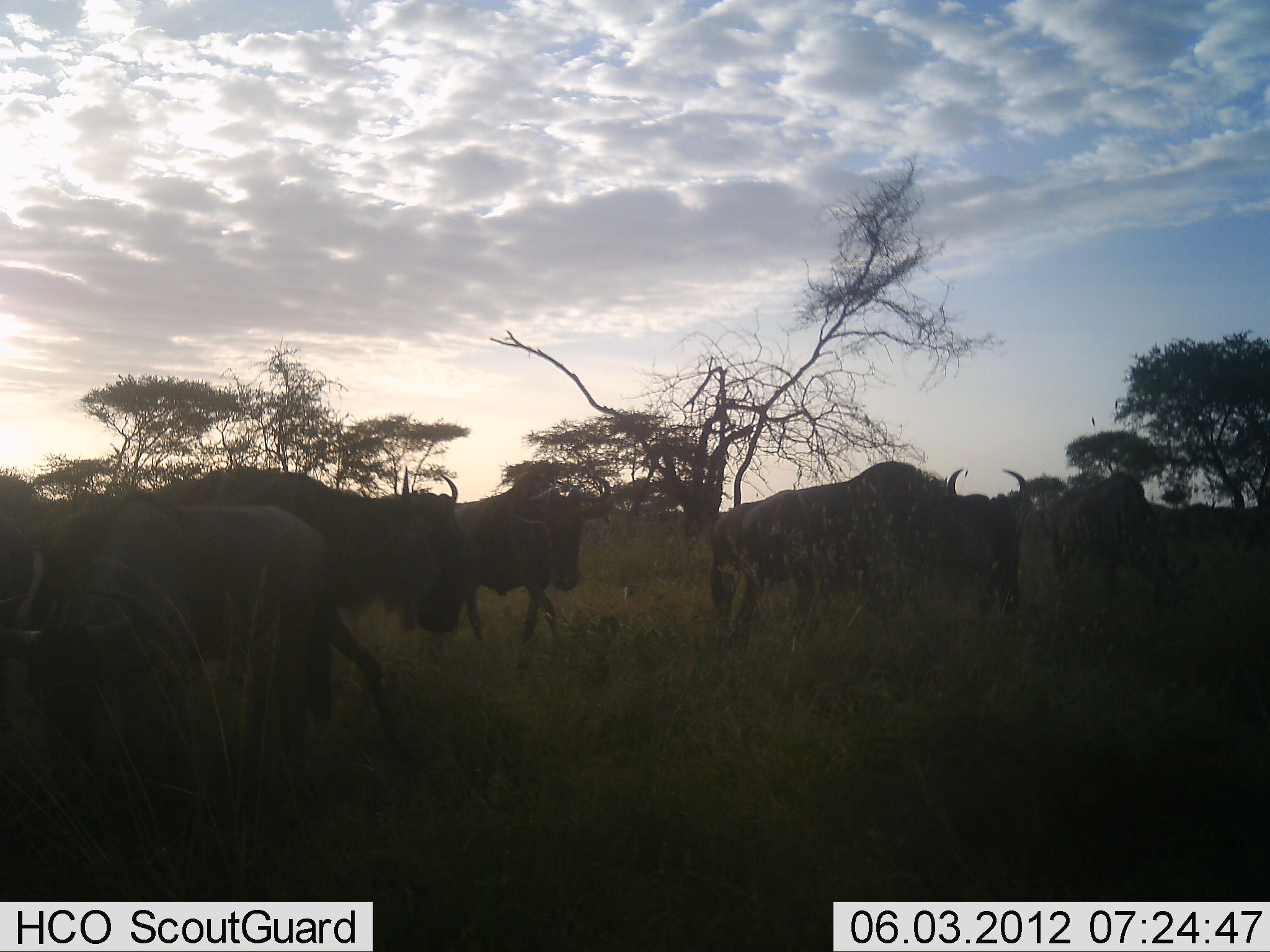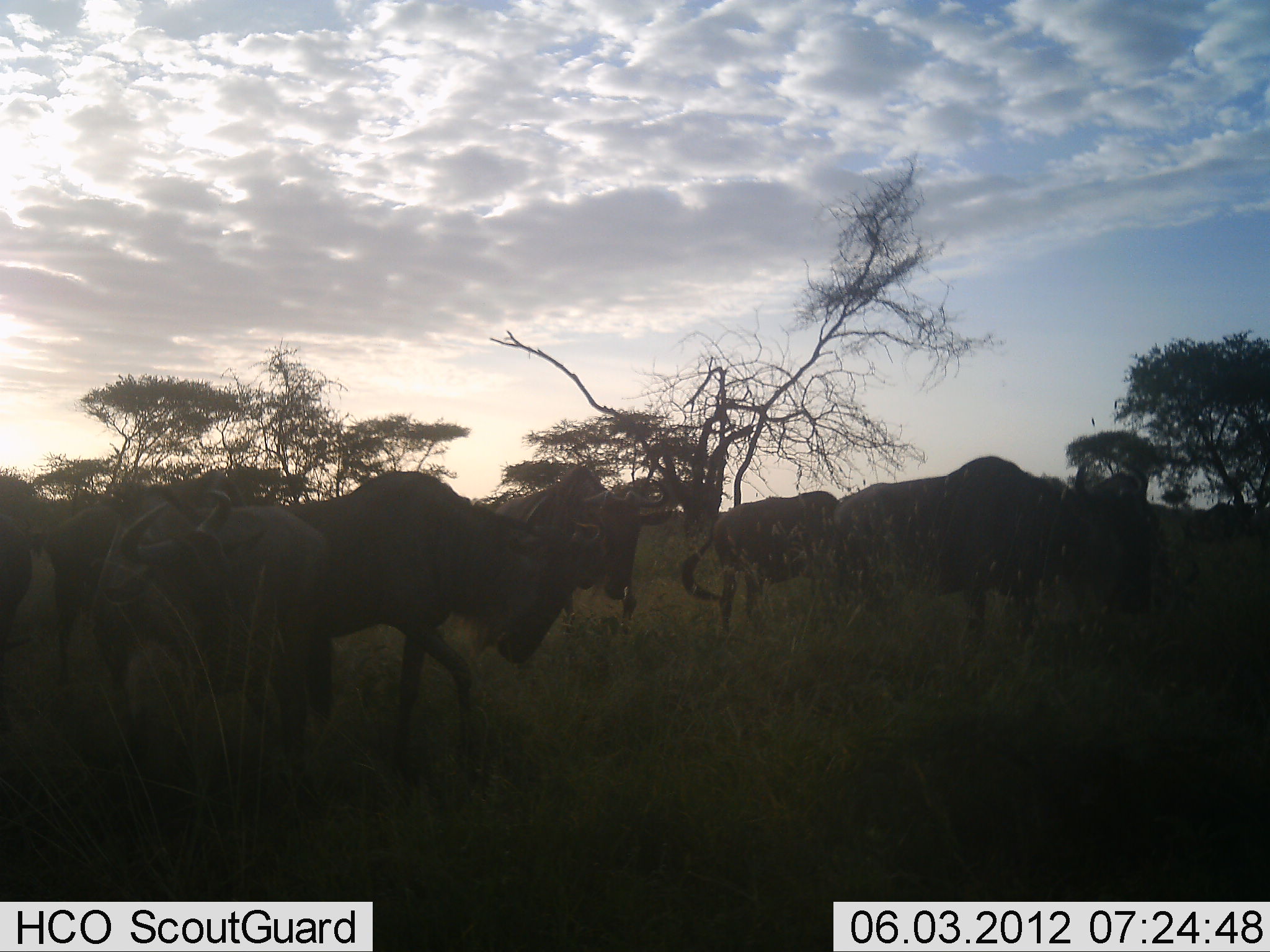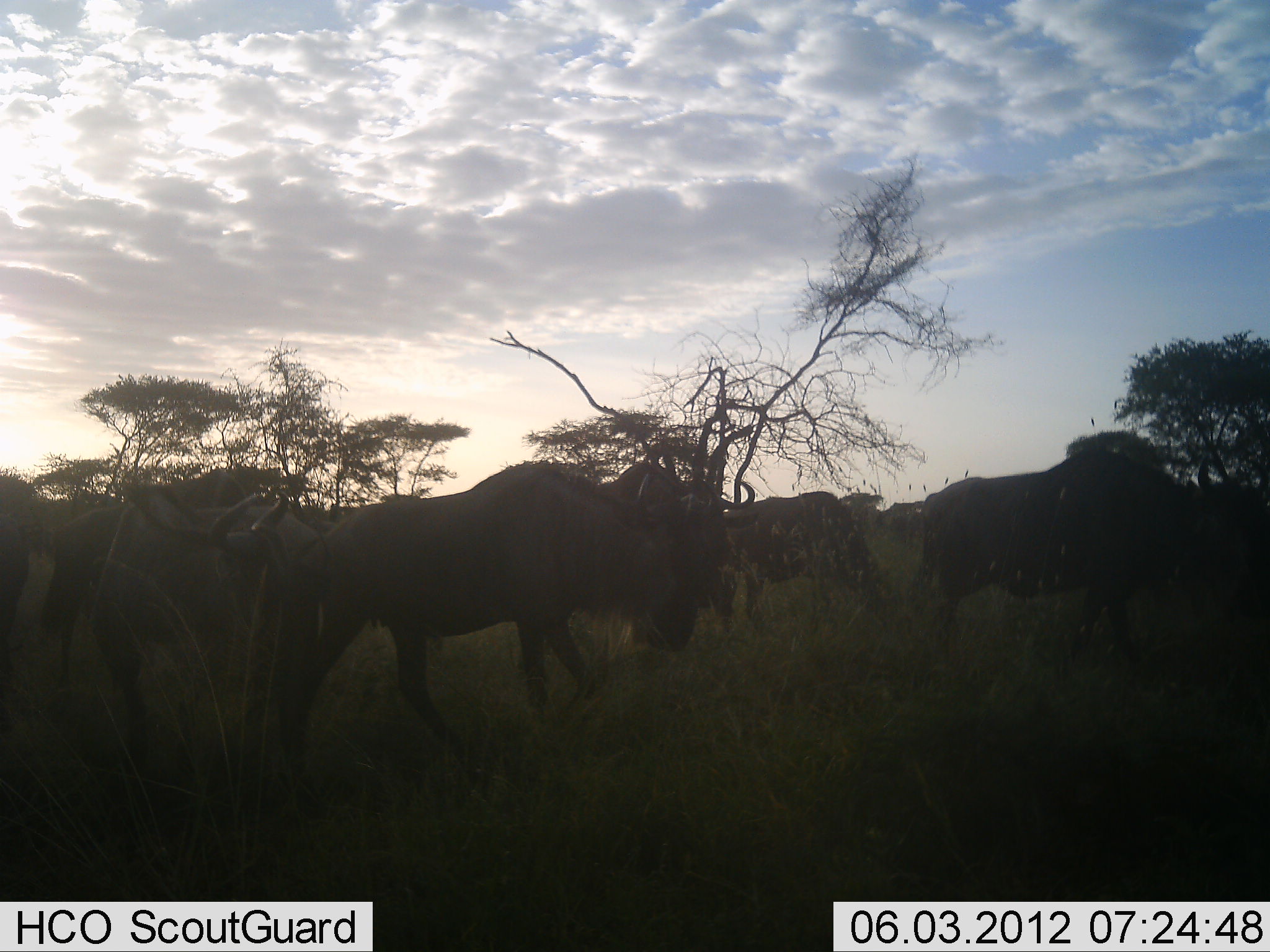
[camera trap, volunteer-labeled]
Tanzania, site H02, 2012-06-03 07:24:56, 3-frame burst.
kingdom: Animalia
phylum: Chordata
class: Mammalia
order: Artiodactyla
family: Bovidae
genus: Connochaetes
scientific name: Connochaetes taurinus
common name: blue wildebeest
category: wildebeest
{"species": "wildebeest (blue wildebeest) (Connochaetes taurinus)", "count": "8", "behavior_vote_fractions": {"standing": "30%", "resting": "0%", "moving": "100%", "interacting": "0%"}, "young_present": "0%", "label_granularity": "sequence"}